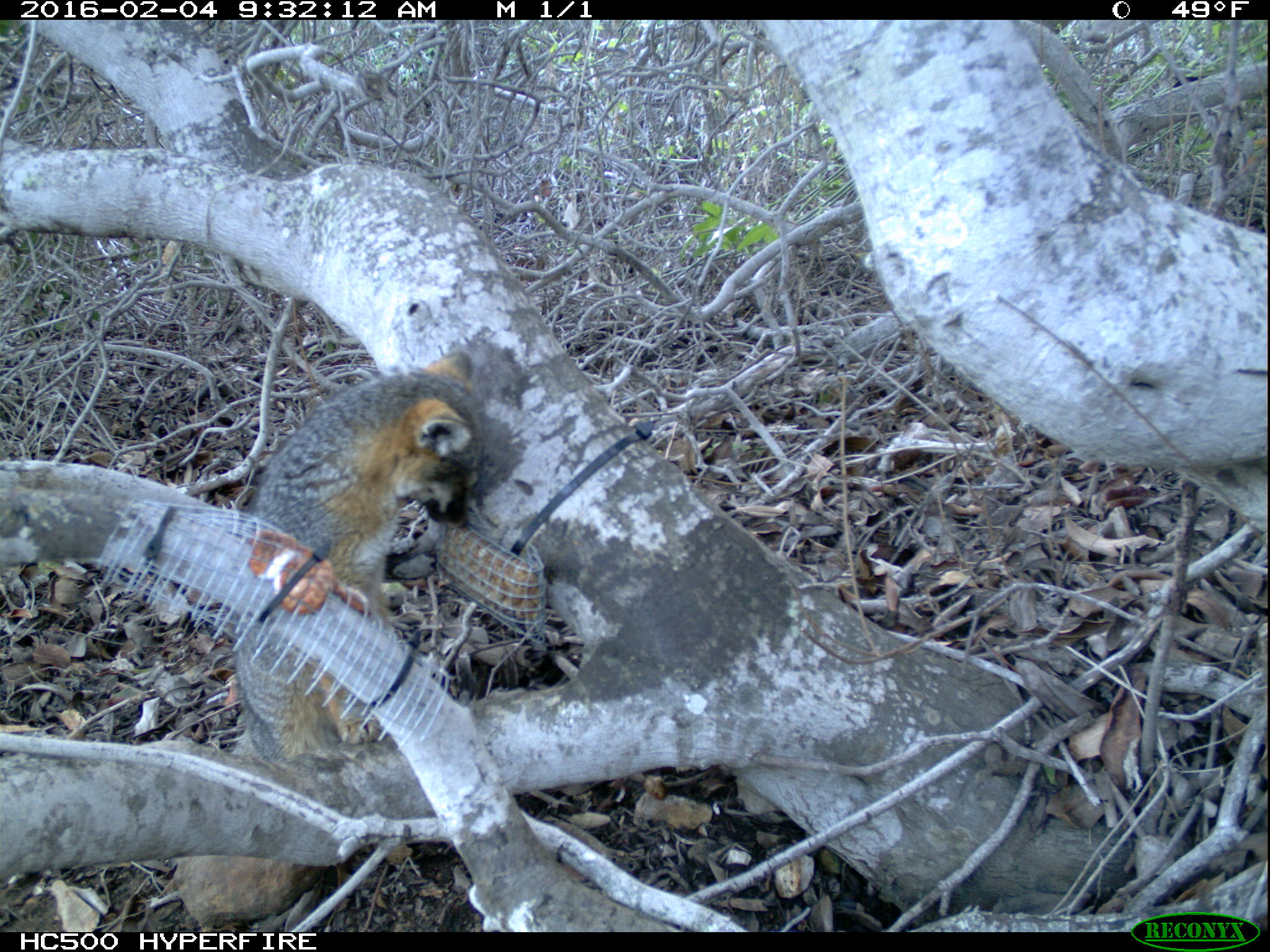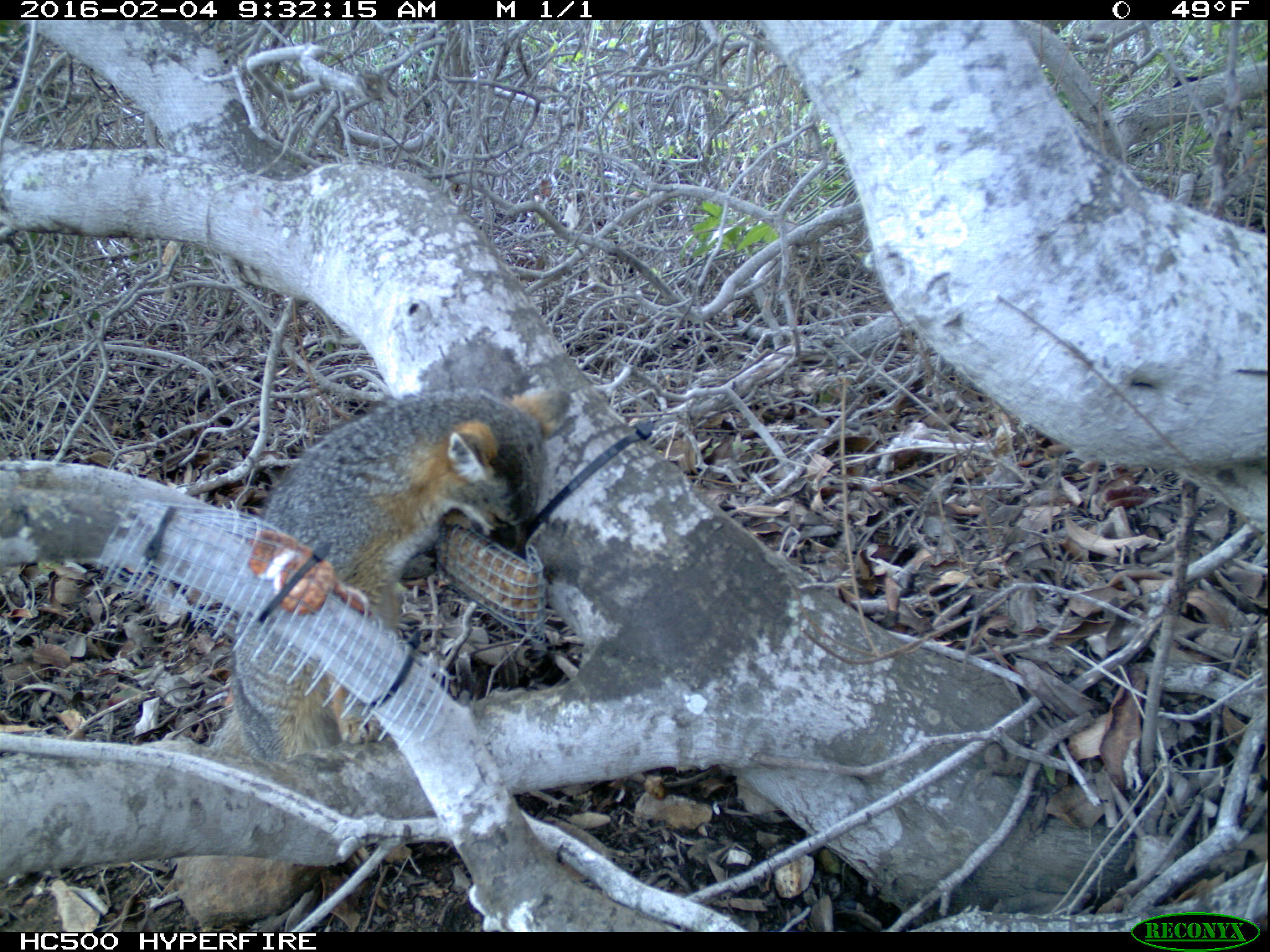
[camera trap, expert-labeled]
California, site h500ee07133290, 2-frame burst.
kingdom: Animalia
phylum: Chordata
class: Mammalia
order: Carnivora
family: Canidae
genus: Urocyon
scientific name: Urocyon littoralis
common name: island fox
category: fox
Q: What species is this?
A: Fox (island fox) (Urocyon littoralis).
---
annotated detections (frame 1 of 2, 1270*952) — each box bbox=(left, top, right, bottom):
fox: bbox=(225, 350, 485, 759)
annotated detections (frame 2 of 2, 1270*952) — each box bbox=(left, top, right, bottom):
fox: bbox=(205, 385, 573, 769)